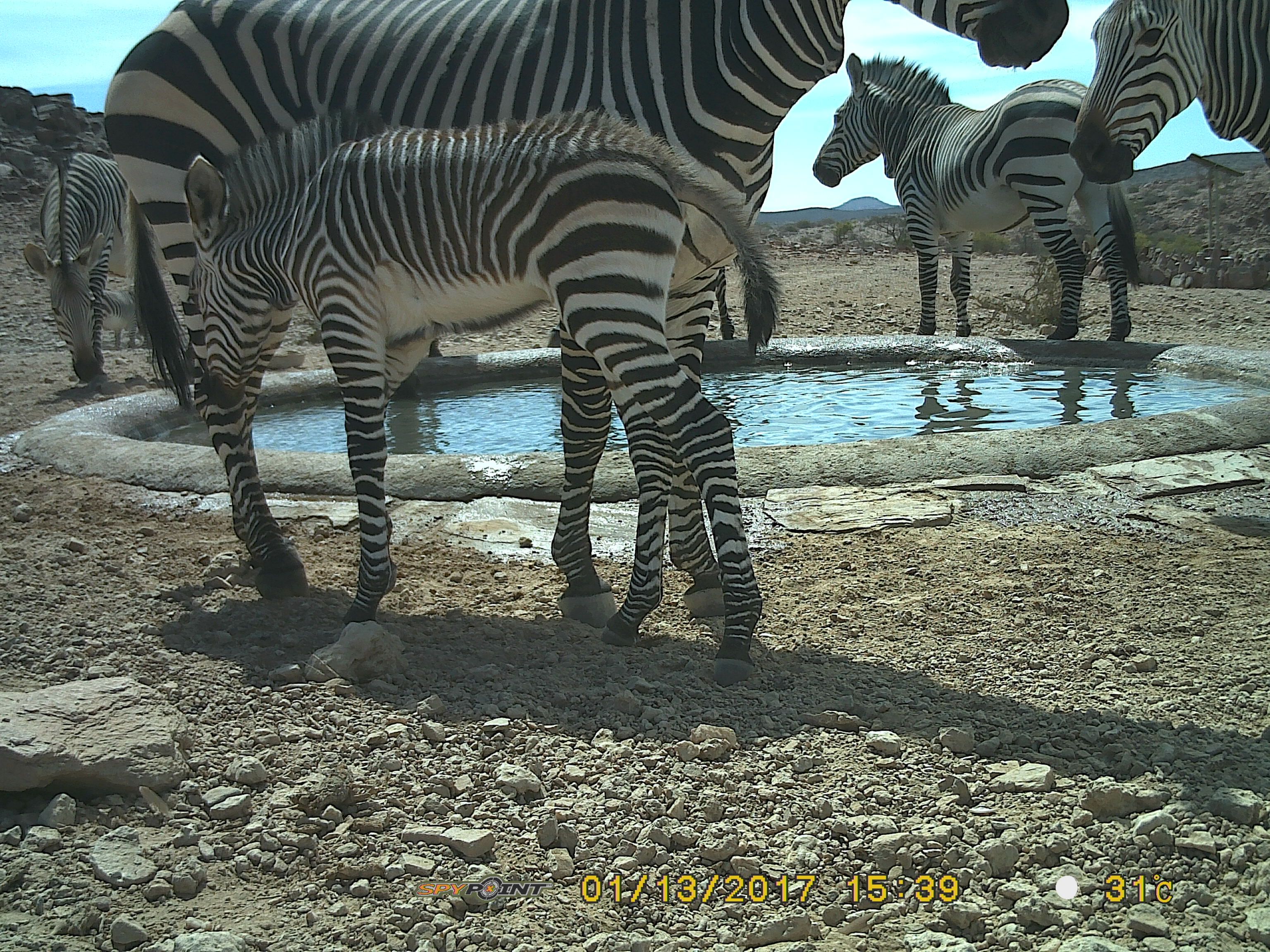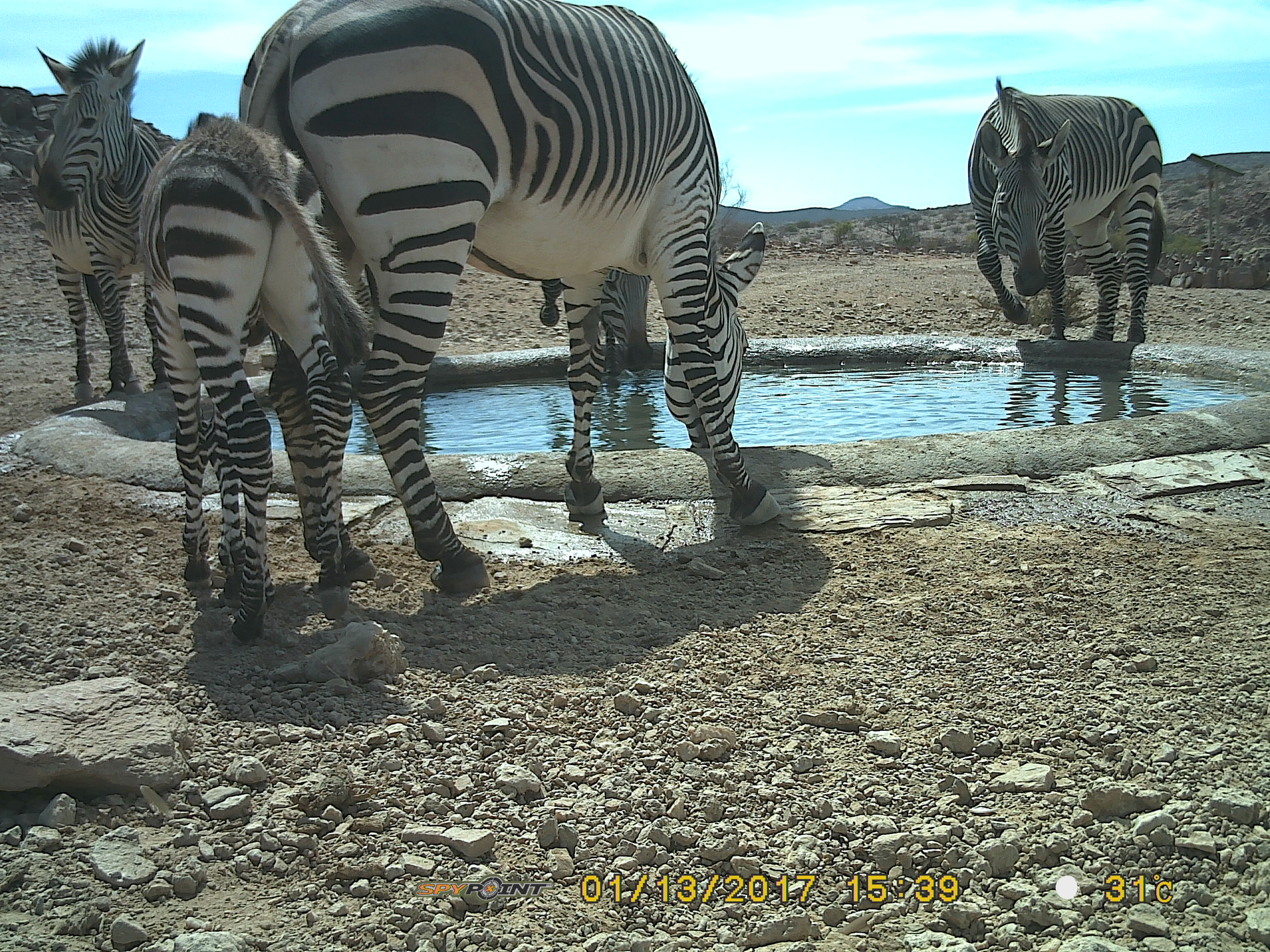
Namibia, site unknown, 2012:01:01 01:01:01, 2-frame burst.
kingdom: Animalia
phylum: Chordata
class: Mammalia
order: Perissodactyla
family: Equidae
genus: Equus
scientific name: Equus zebra hartmannae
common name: hartmann's mountain zebra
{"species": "Equus zebra hartmannae (hartmann's mountain zebra)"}